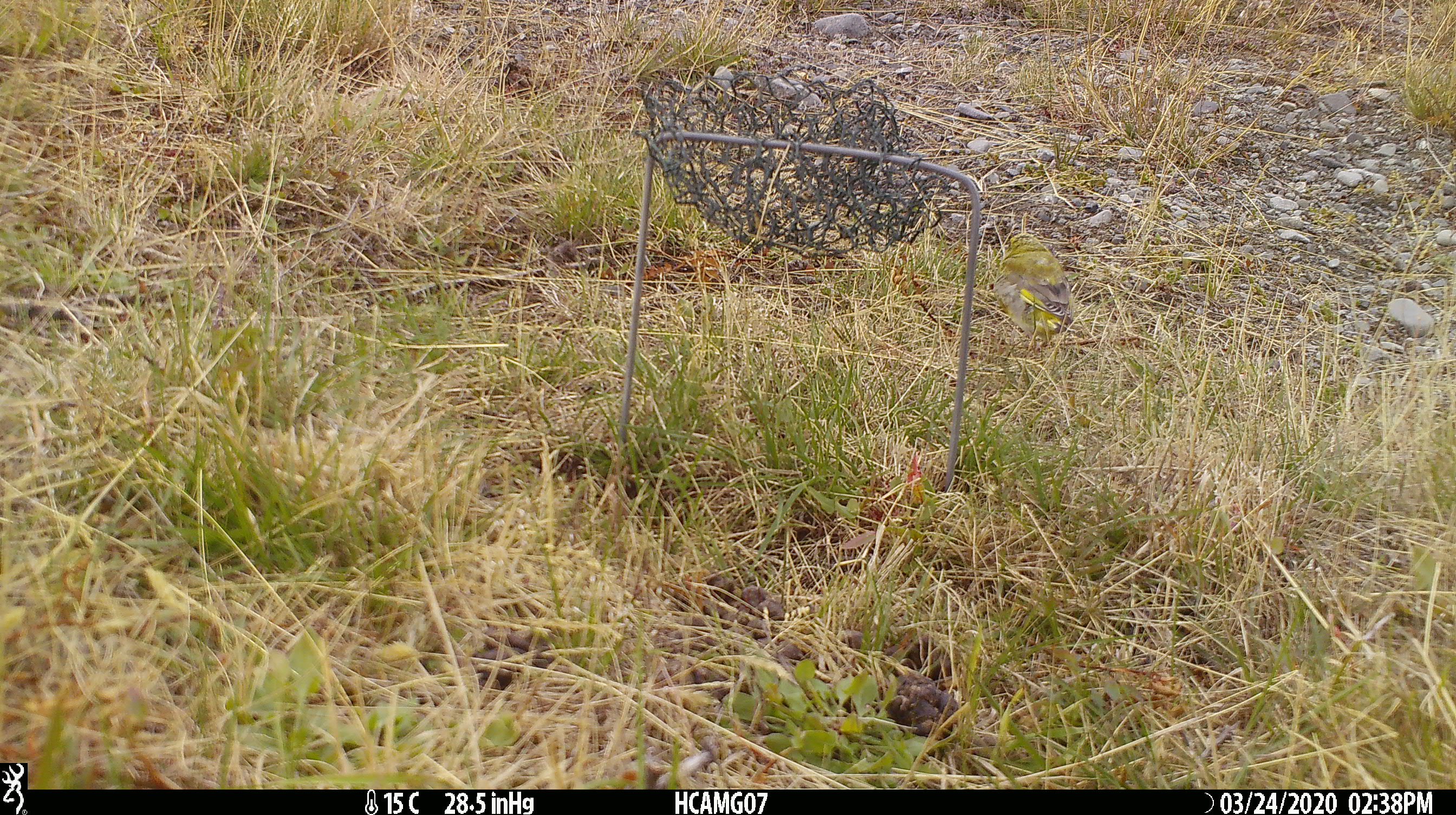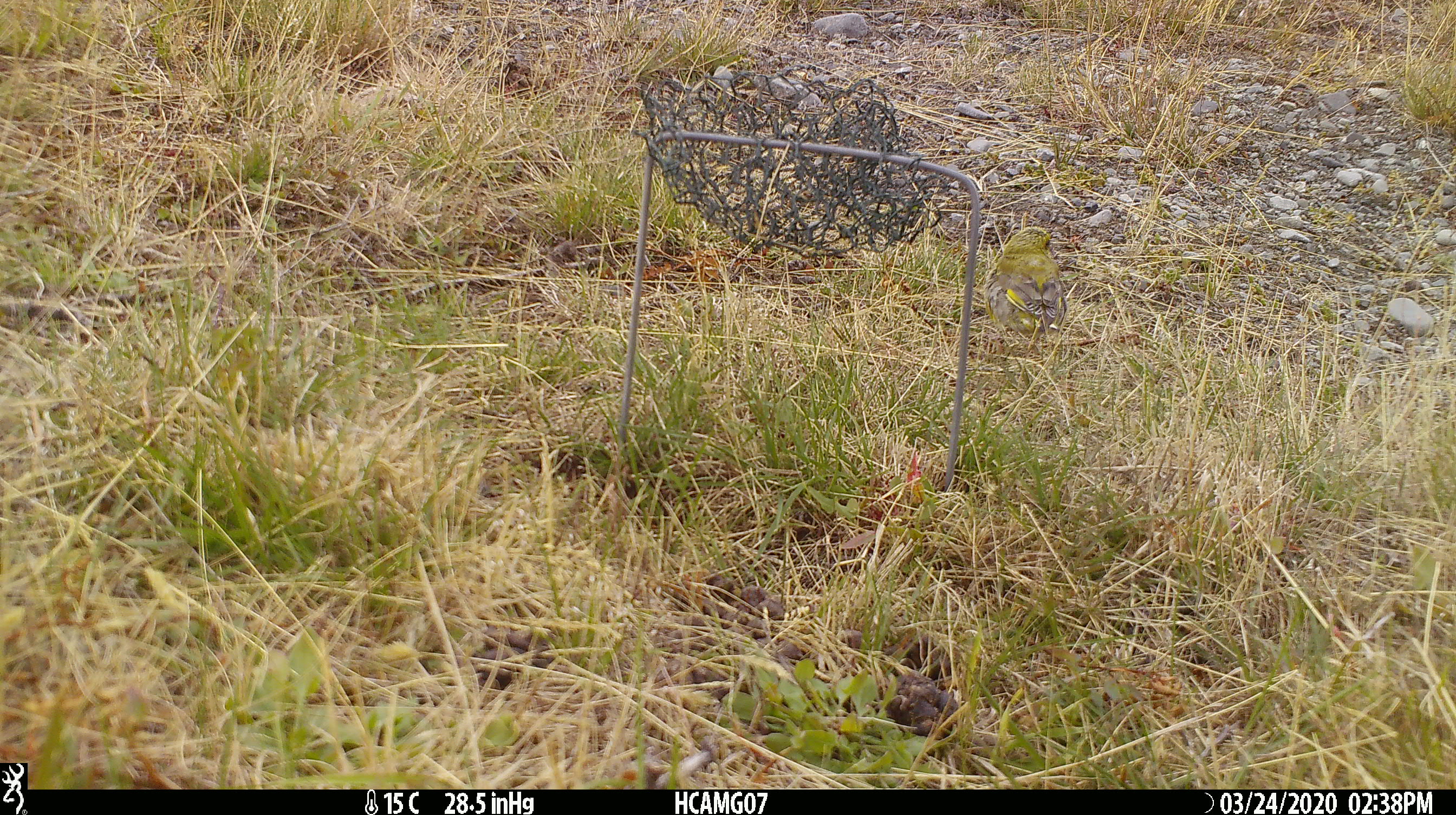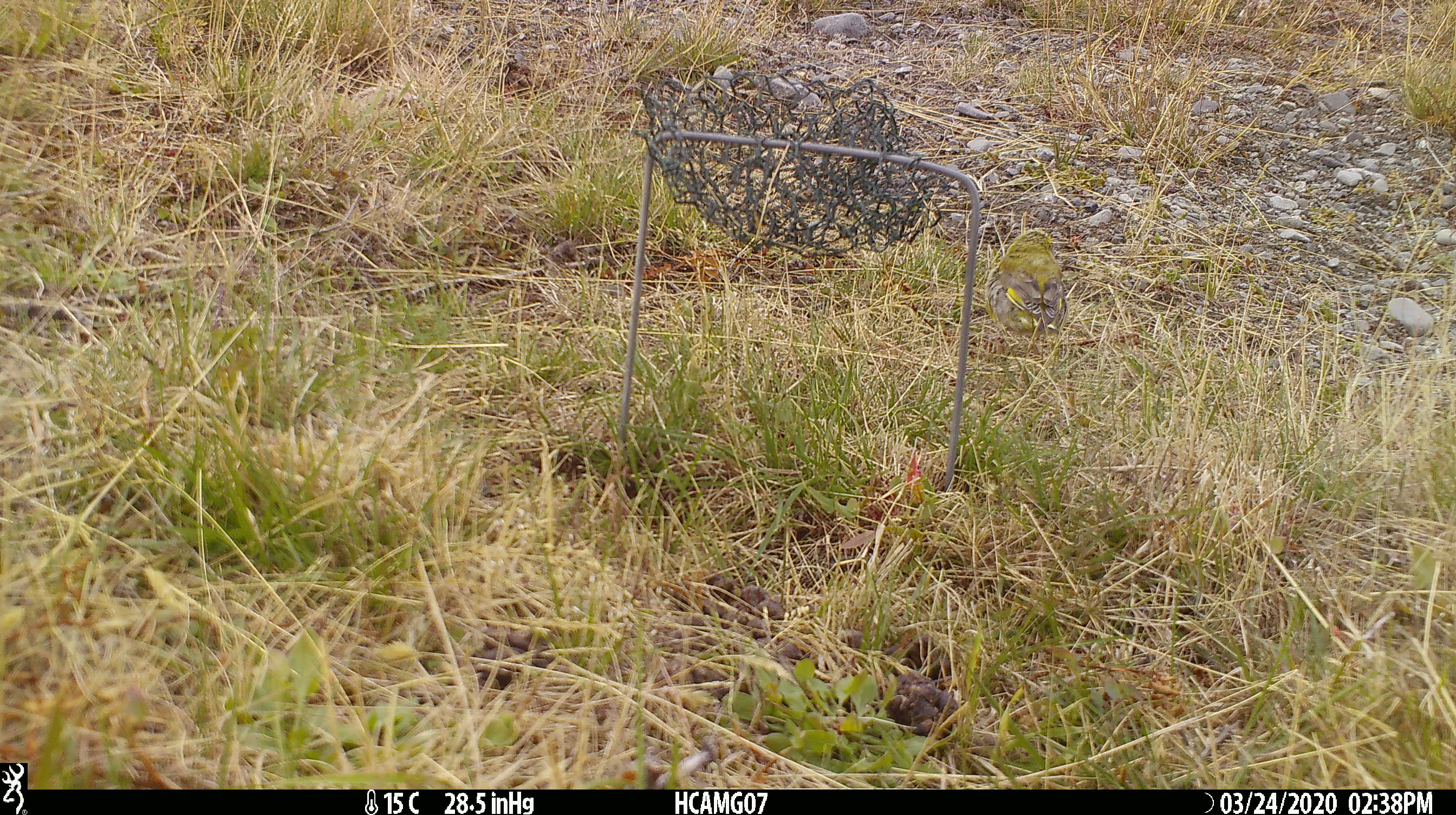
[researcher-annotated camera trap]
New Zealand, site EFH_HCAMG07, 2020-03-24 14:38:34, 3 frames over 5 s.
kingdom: Animalia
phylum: Chordata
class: Aves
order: Passeriformes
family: Fringillidae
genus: Chloris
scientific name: Chloris chloris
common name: greenfinch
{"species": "greenfinch (Chloris chloris)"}